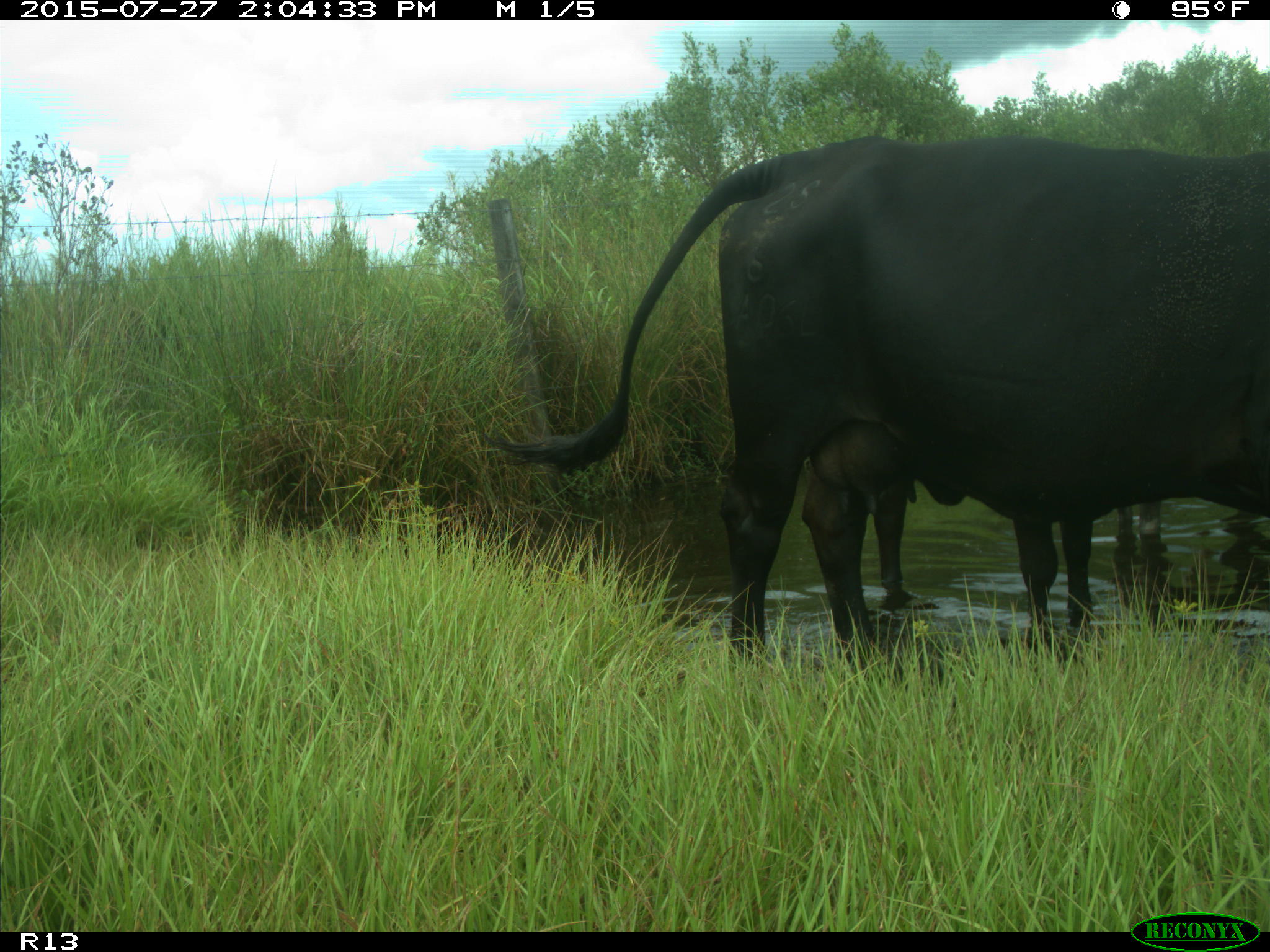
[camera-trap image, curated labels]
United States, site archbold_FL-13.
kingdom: Animalia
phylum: Chordata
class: Mammalia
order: Artiodactyla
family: Bovidae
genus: Bos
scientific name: Bos taurus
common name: domestic cow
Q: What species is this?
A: Bos taurus (domestic cow).